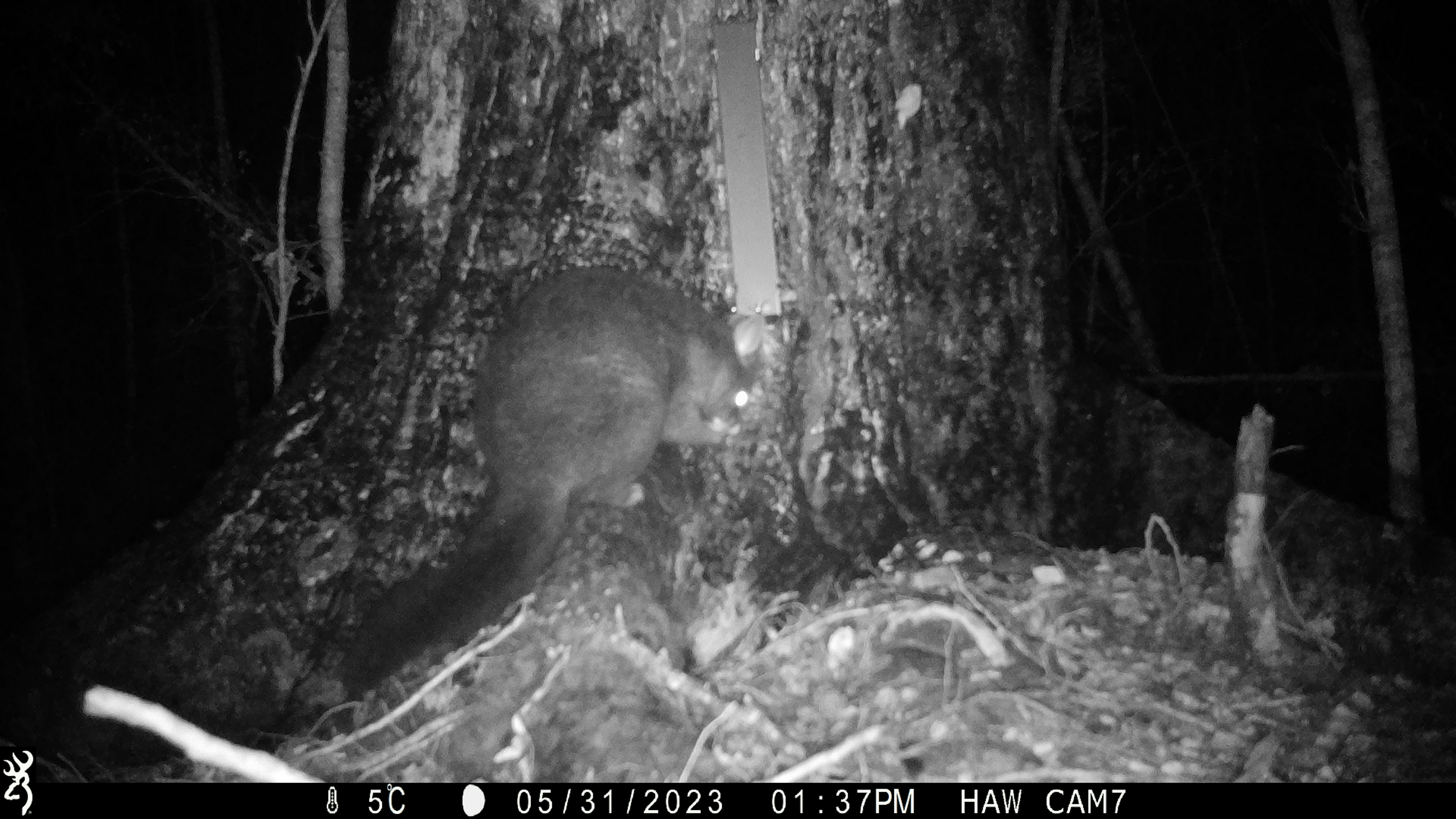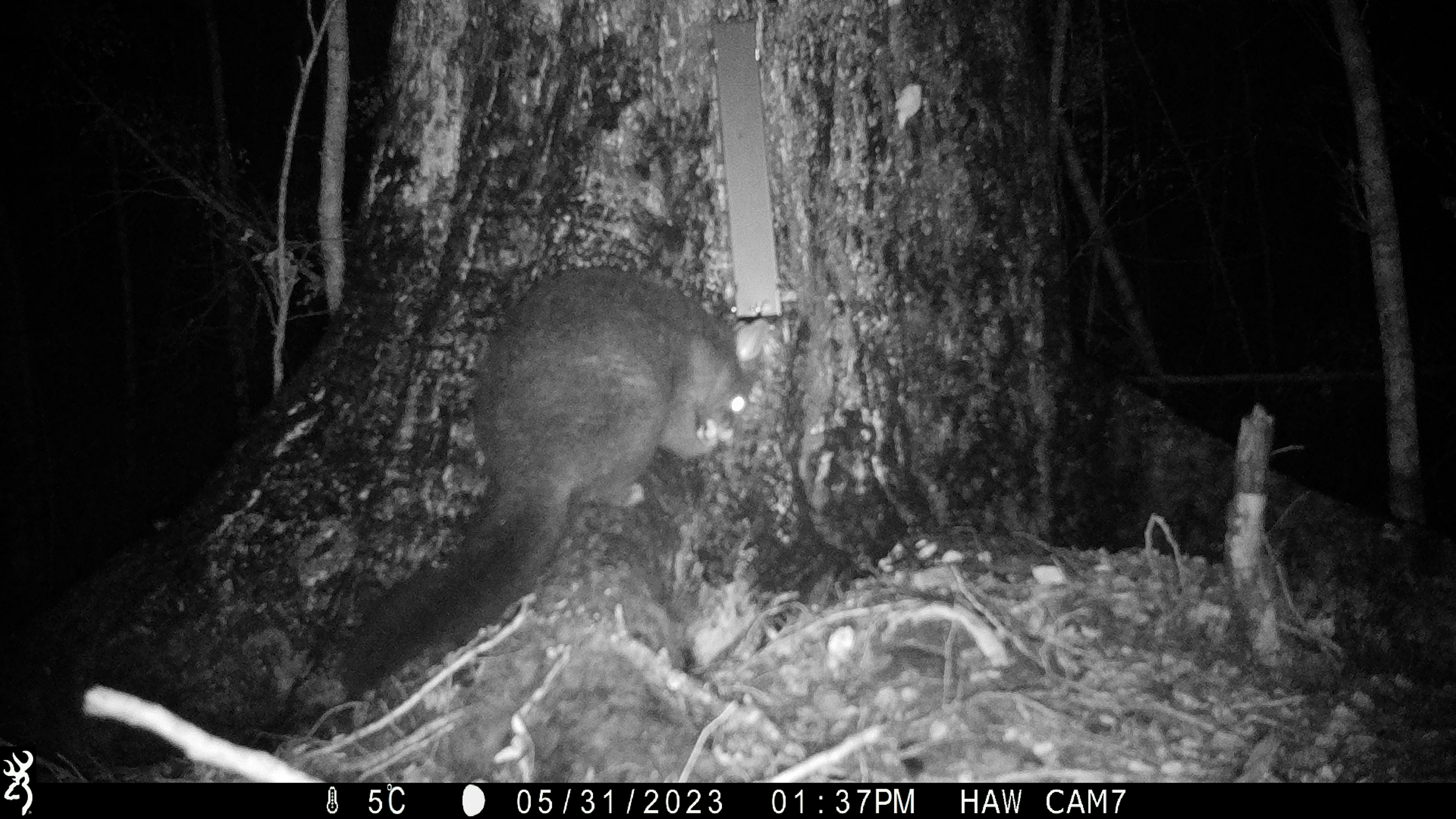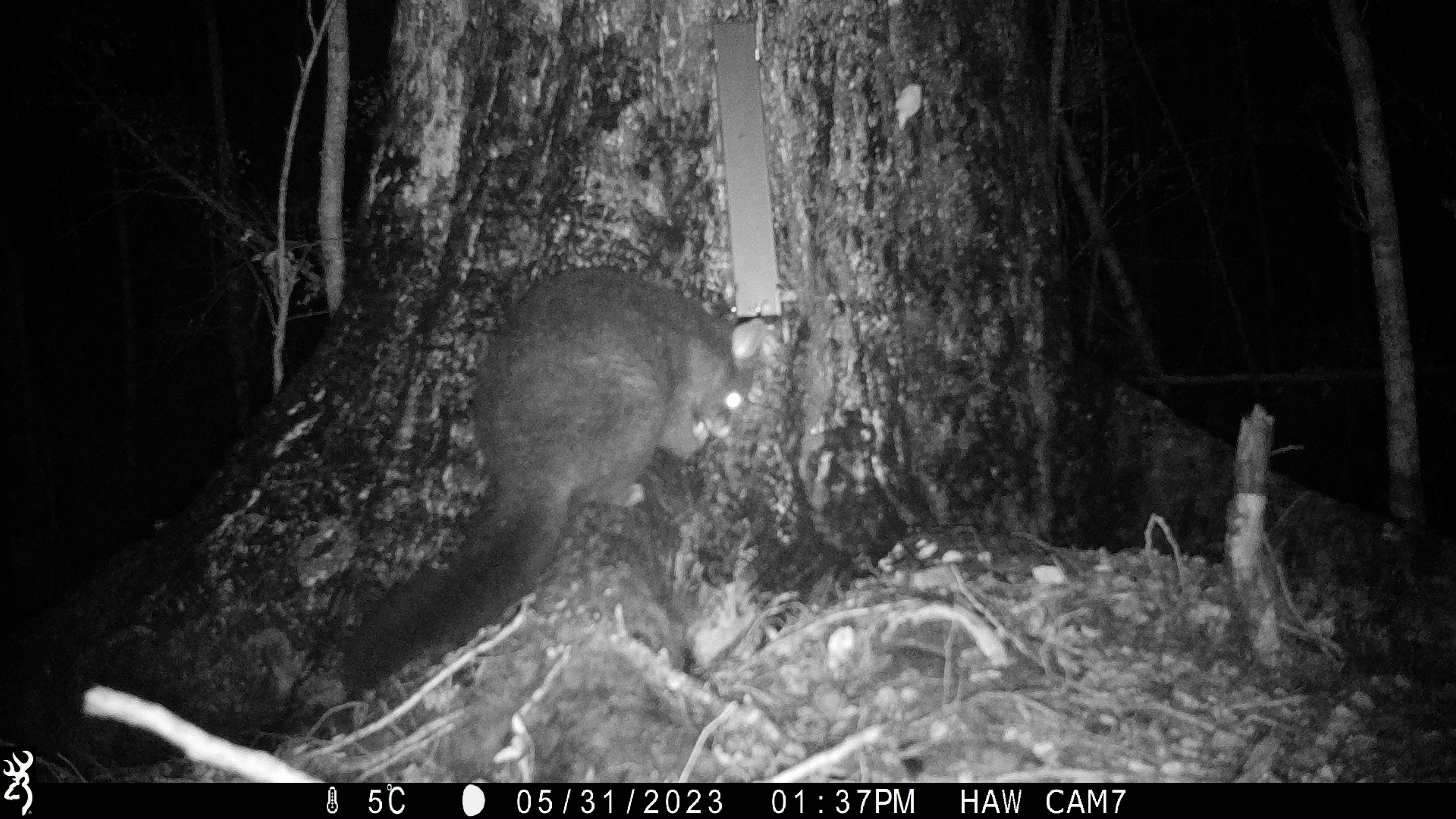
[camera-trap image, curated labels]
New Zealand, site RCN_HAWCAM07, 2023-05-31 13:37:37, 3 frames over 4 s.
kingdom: Animalia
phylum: Chordata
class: Mammalia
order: Diprotodontia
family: Phalangeridae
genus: Trichosurus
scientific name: Trichosurus vulpecula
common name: common brushtail possum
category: possum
Possum (common brushtail possum) (Trichosurus vulpecula).